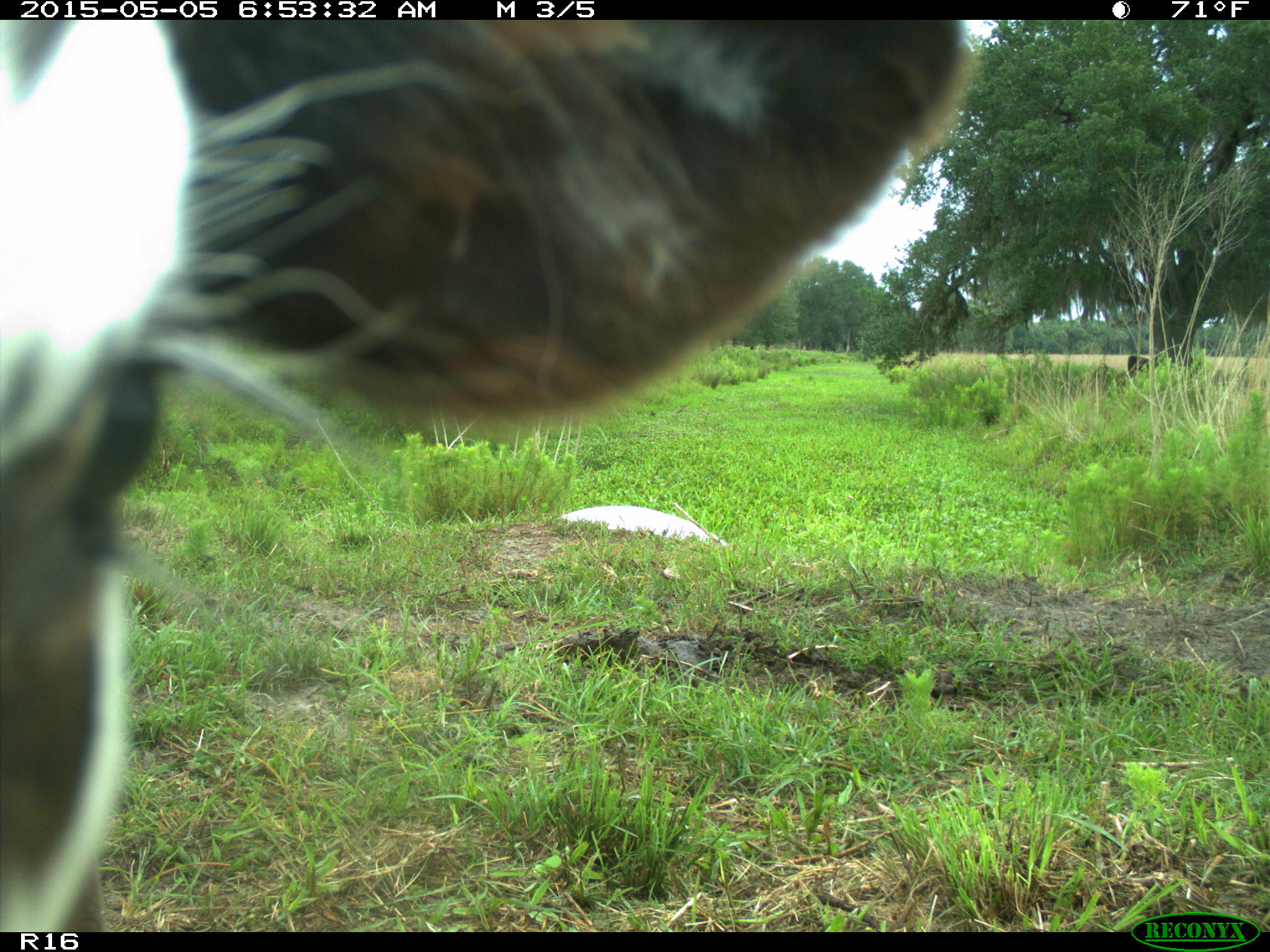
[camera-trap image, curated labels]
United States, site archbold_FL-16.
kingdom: Animalia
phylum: Chordata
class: Mammalia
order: Artiodactyla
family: Bovidae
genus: Bos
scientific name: Bos taurus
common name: domestic cow